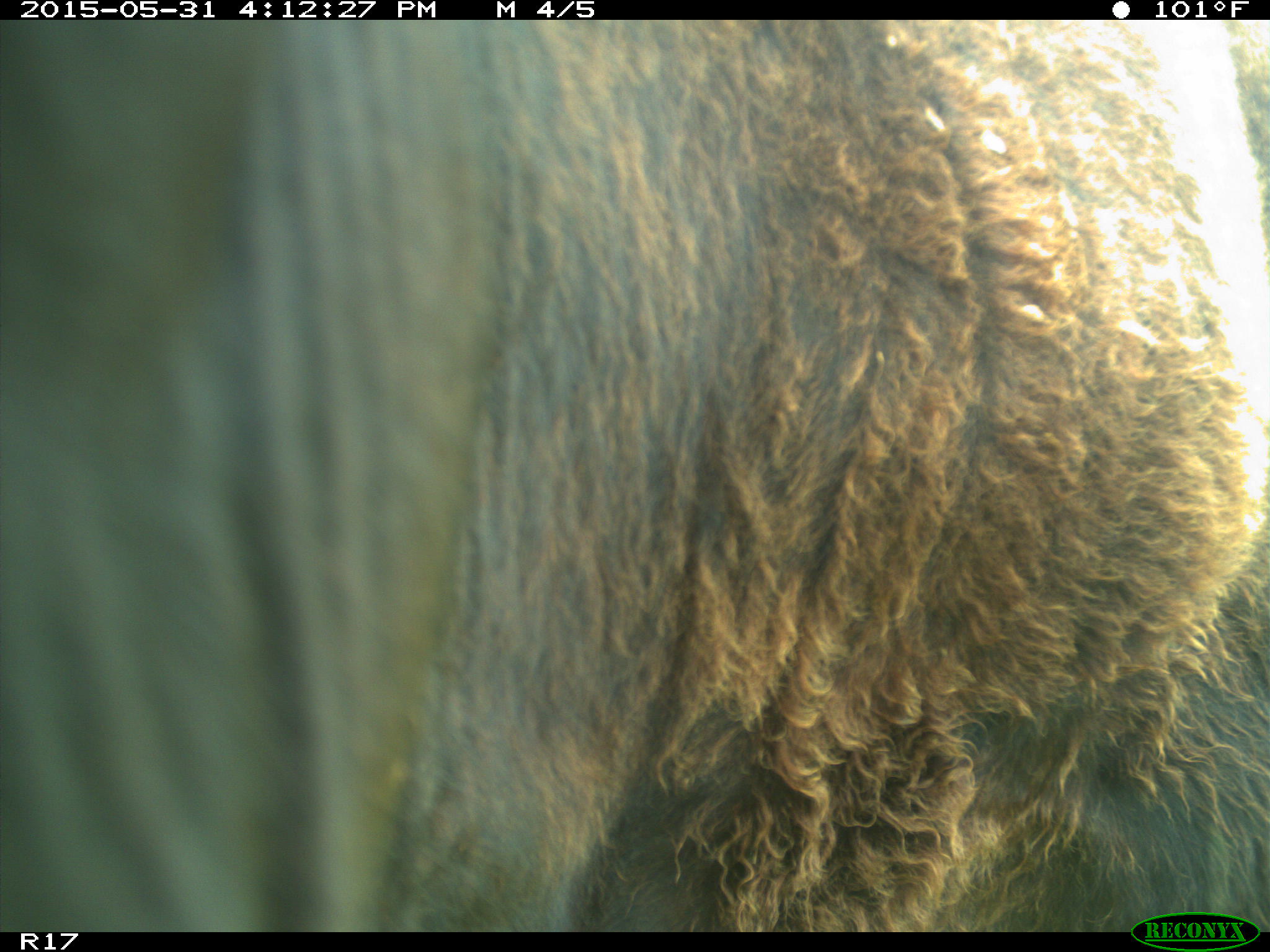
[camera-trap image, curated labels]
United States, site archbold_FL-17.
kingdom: Animalia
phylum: Chordata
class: Mammalia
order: Artiodactyla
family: Bovidae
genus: Bos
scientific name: Bos taurus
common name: domestic cow